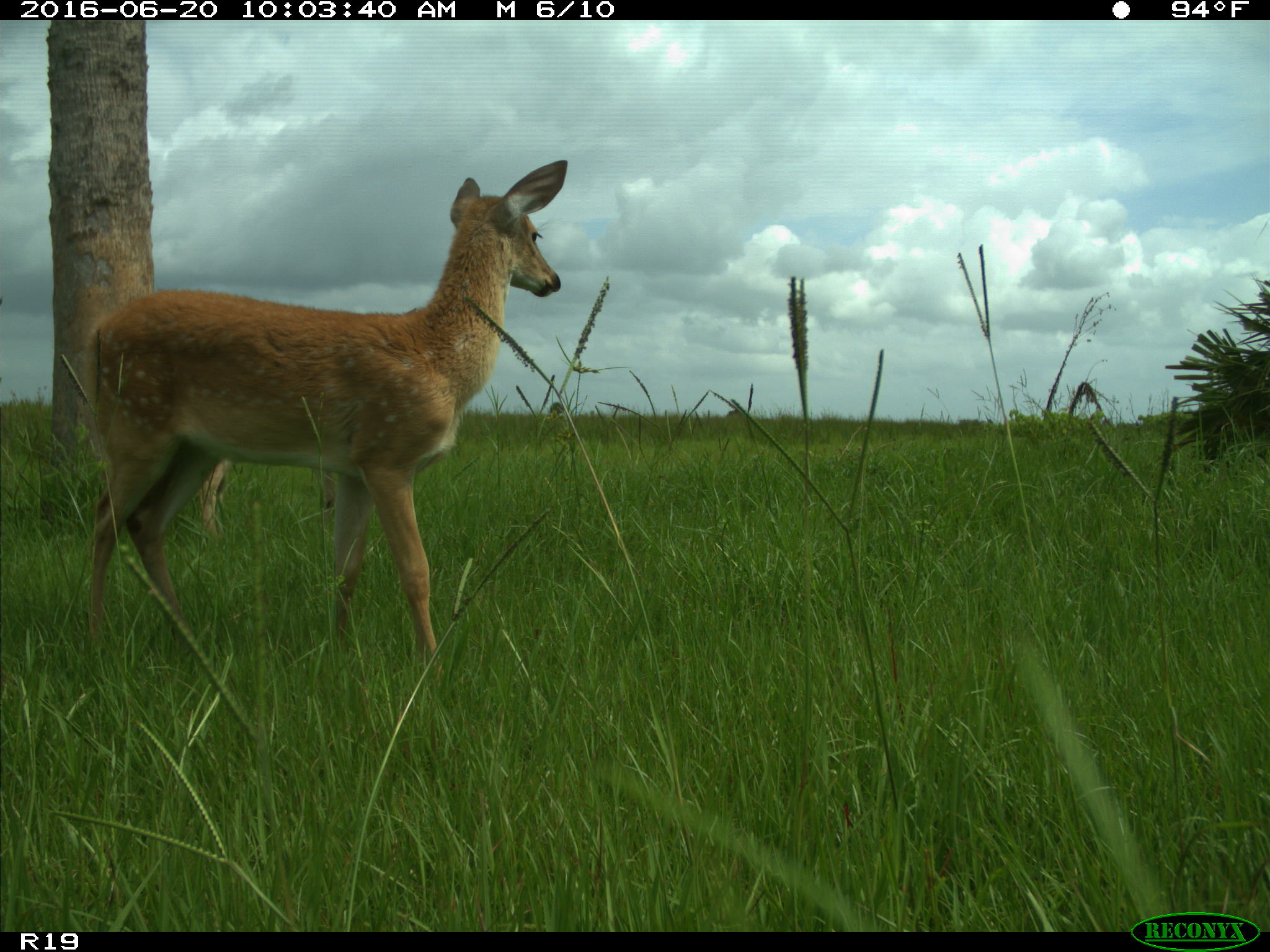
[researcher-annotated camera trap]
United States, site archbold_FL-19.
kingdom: Animalia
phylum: Chordata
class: Mammalia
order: Artiodactyla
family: Cervidae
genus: Odocoileus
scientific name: Odocoileus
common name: deer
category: unidentified deer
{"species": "unidentified deer (deer) (Odocoileus)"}